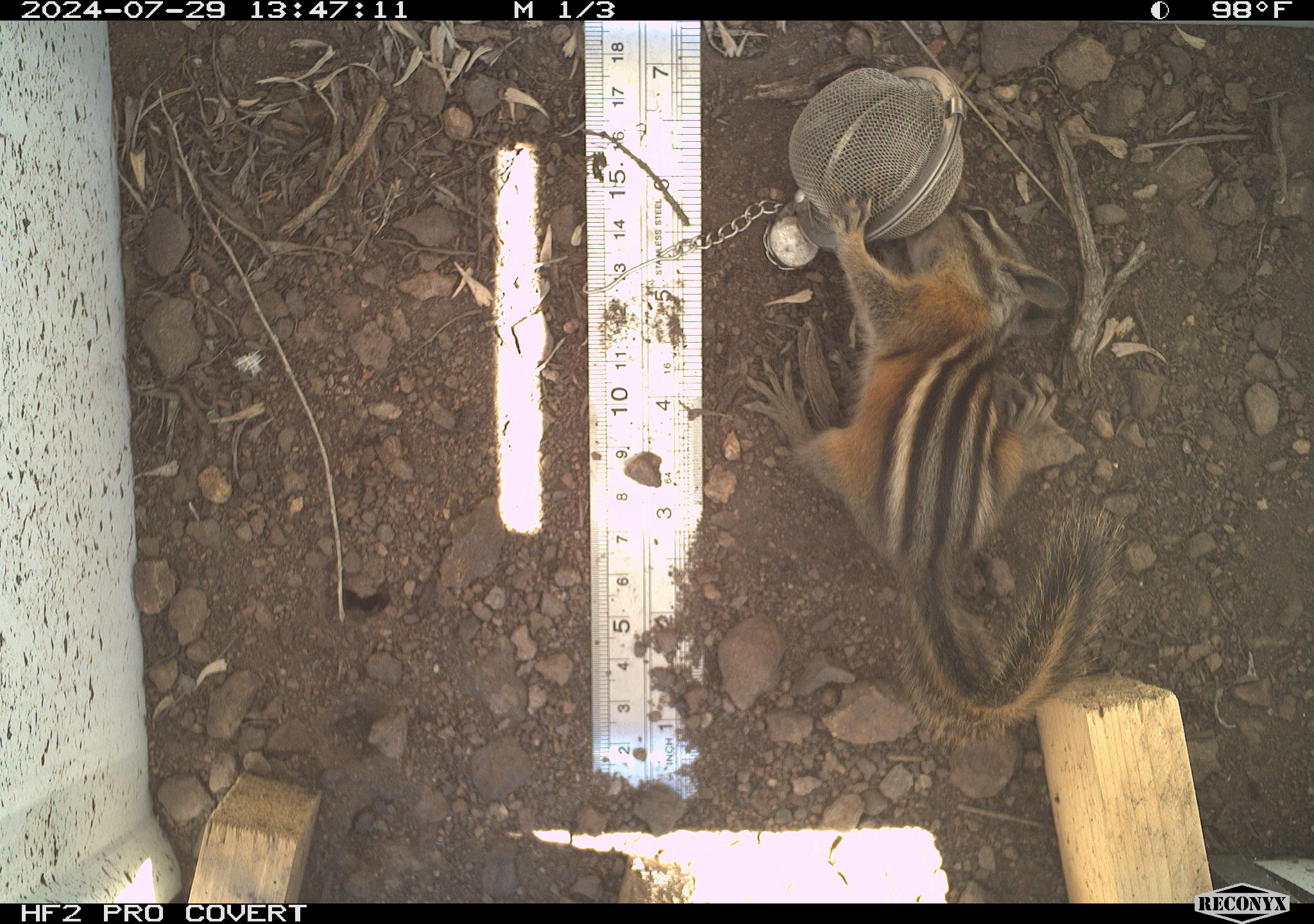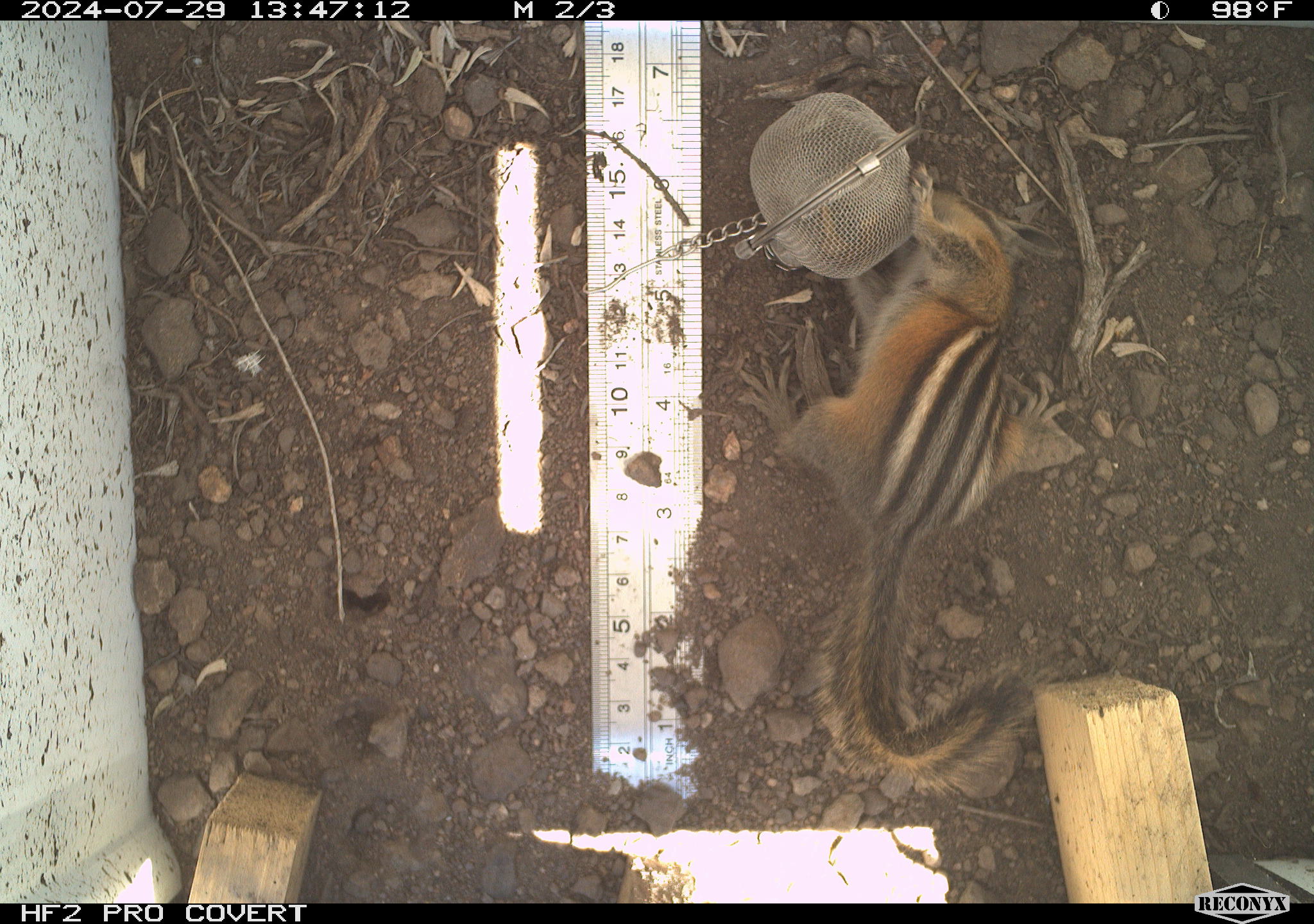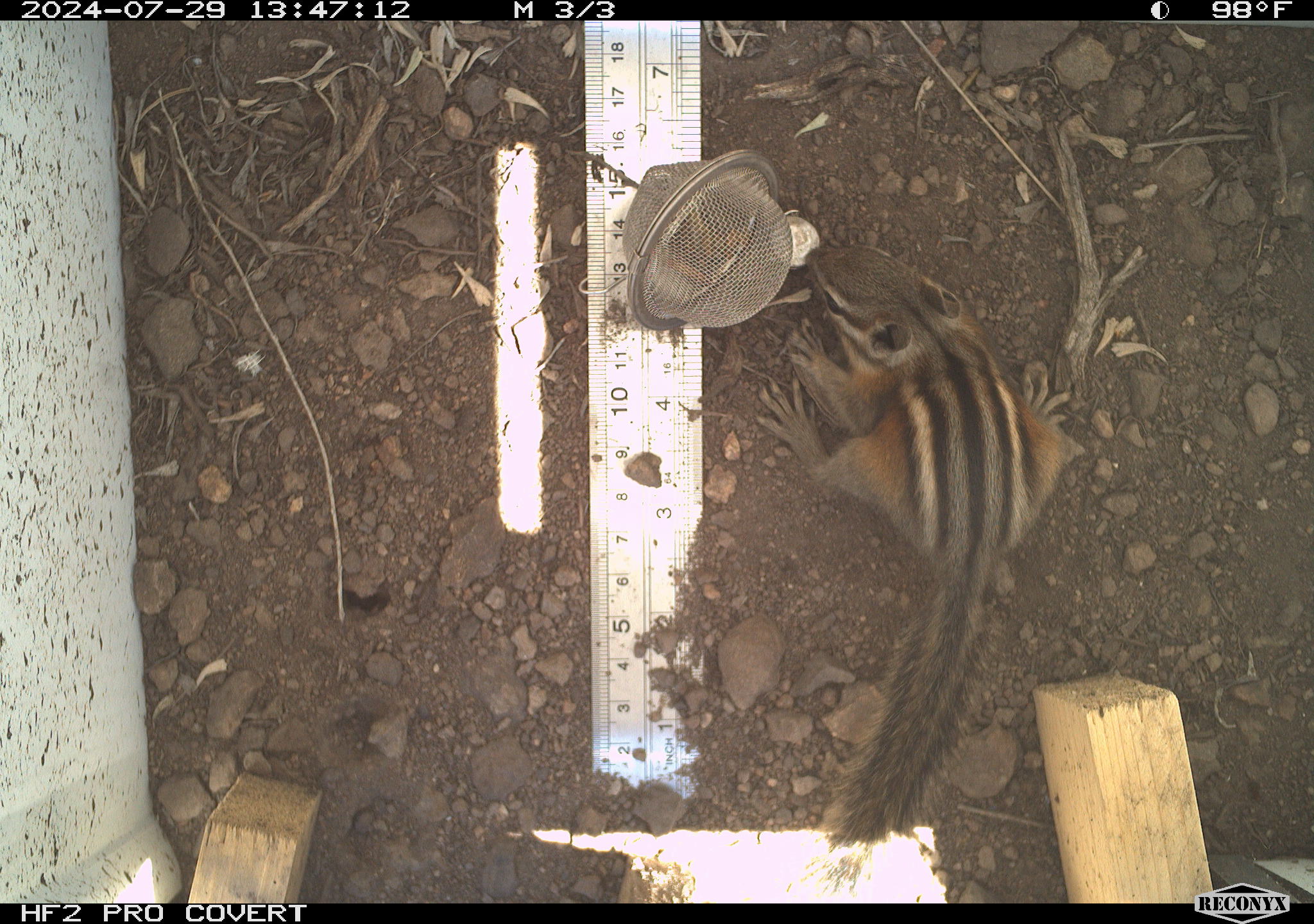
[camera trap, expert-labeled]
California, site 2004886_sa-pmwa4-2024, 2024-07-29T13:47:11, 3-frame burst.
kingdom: Animalia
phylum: Chordata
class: Mammalia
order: Rodentia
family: Sciuridae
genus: Neotamias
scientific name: Neotamias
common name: western chipmunks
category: neotamias species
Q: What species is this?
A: Neotamias species (western chipmunks) (Neotamias).